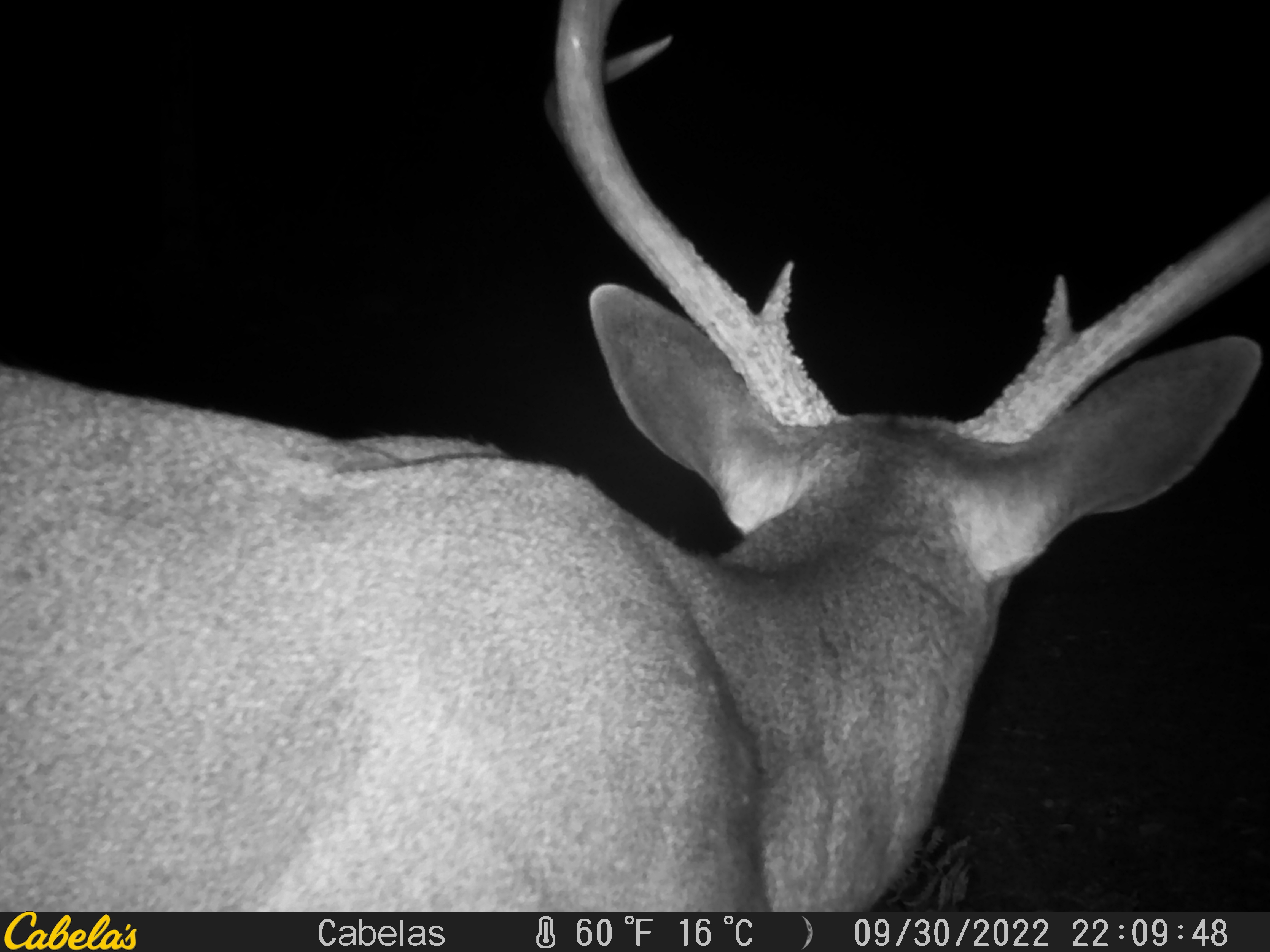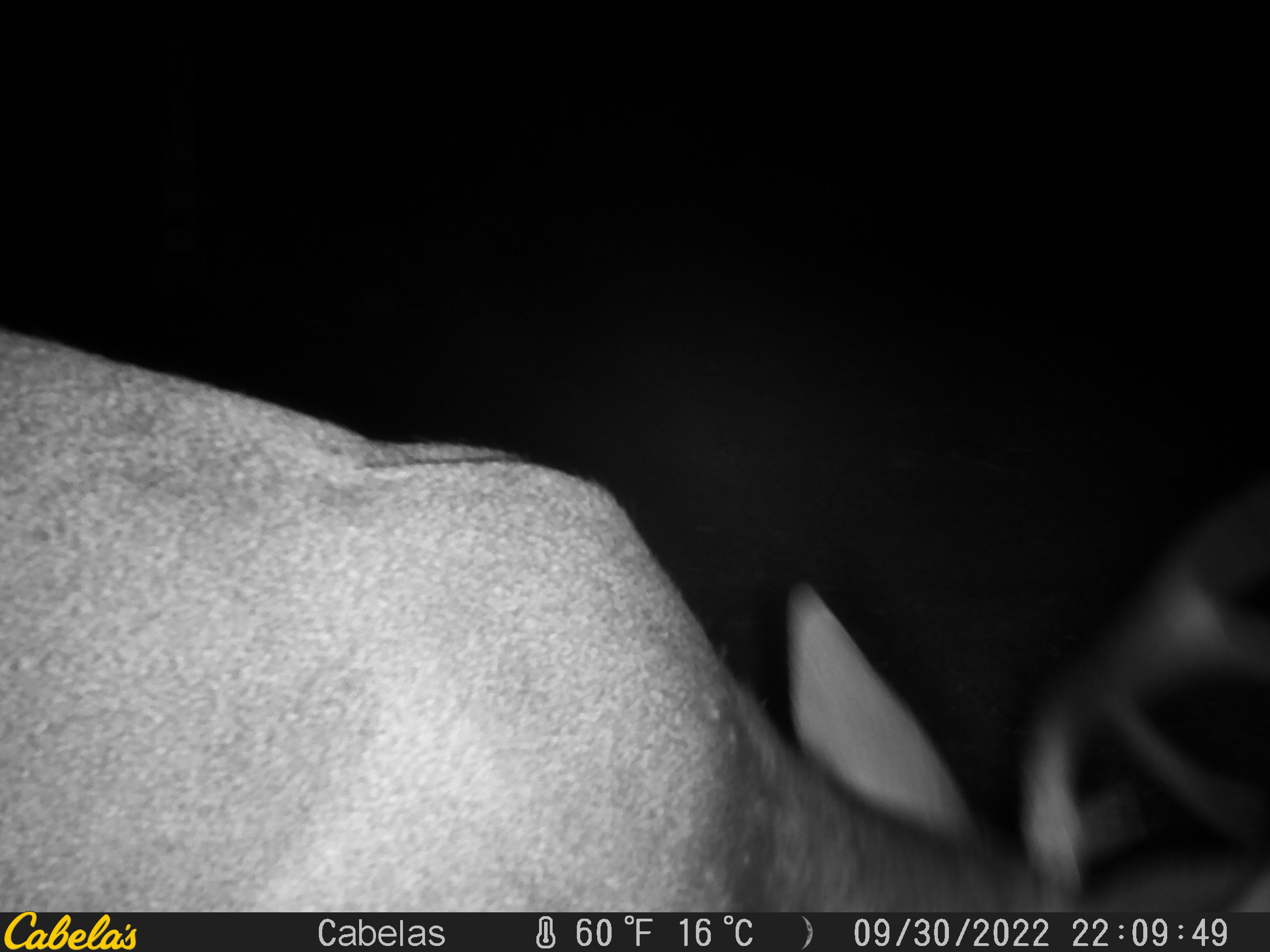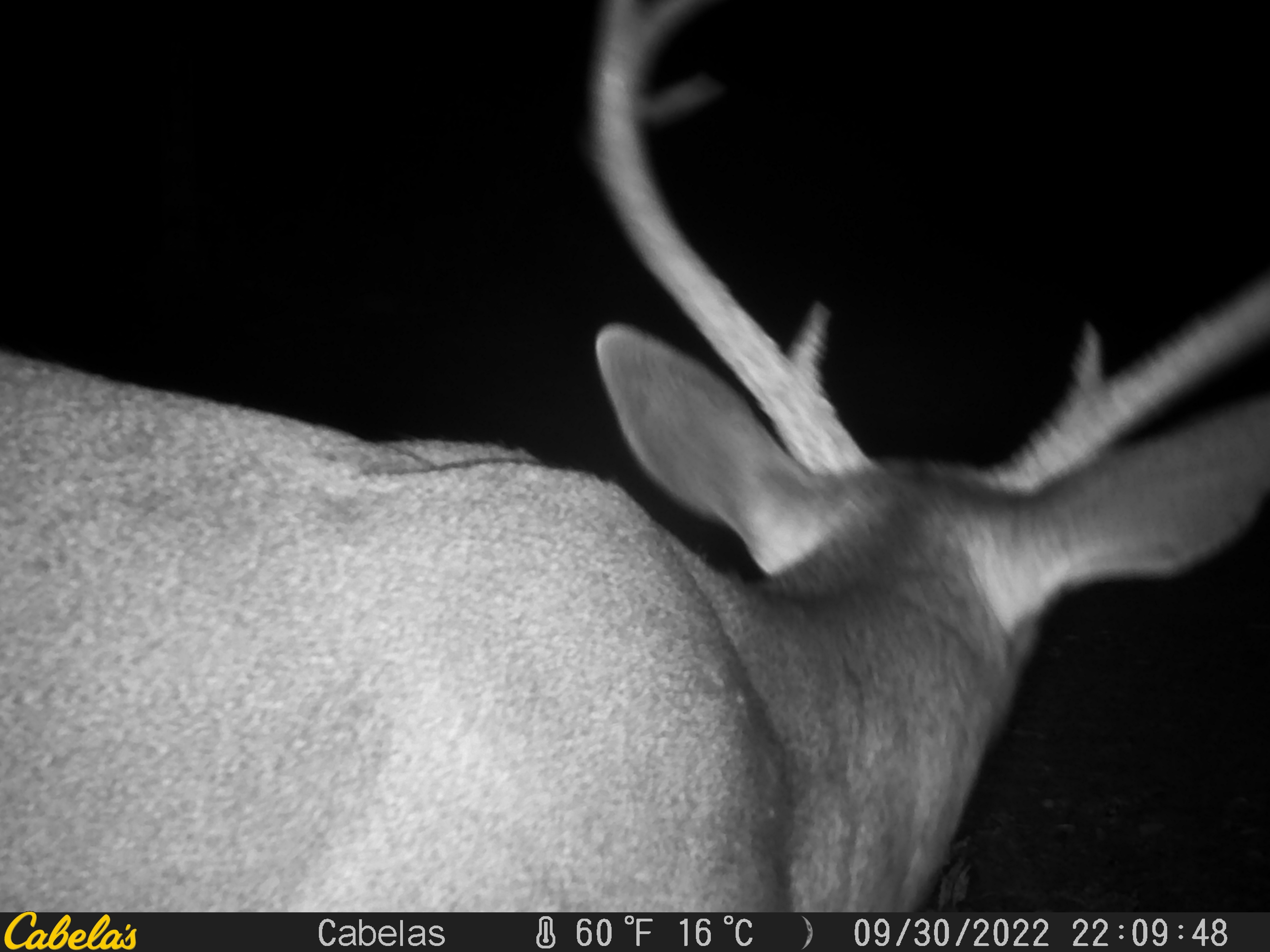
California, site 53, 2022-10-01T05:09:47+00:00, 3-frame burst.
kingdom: Animalia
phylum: Chordata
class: Mammalia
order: Artiodactyla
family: Cervidae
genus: Odocoileus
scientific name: Odocoileus hemionus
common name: mule deer